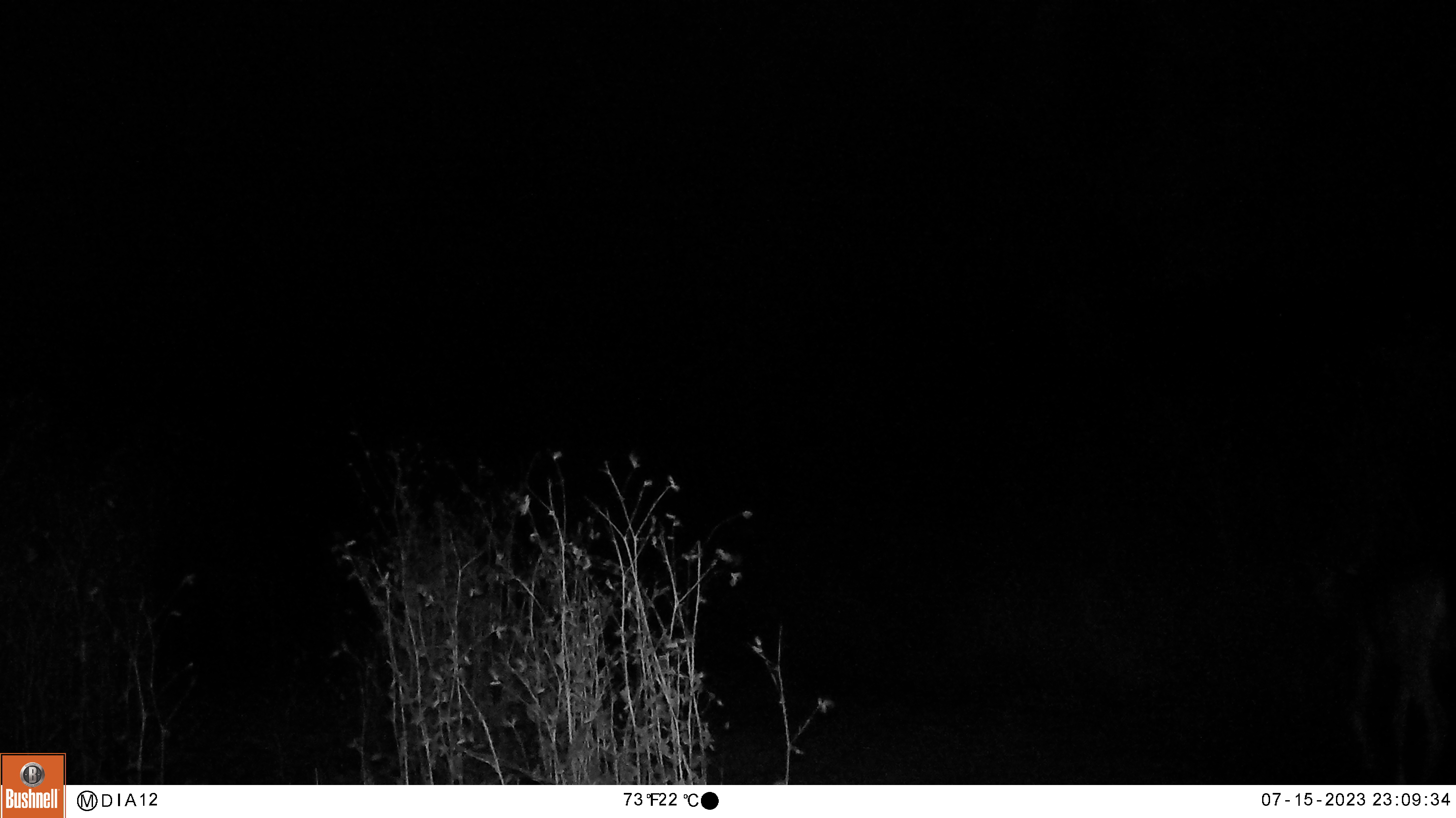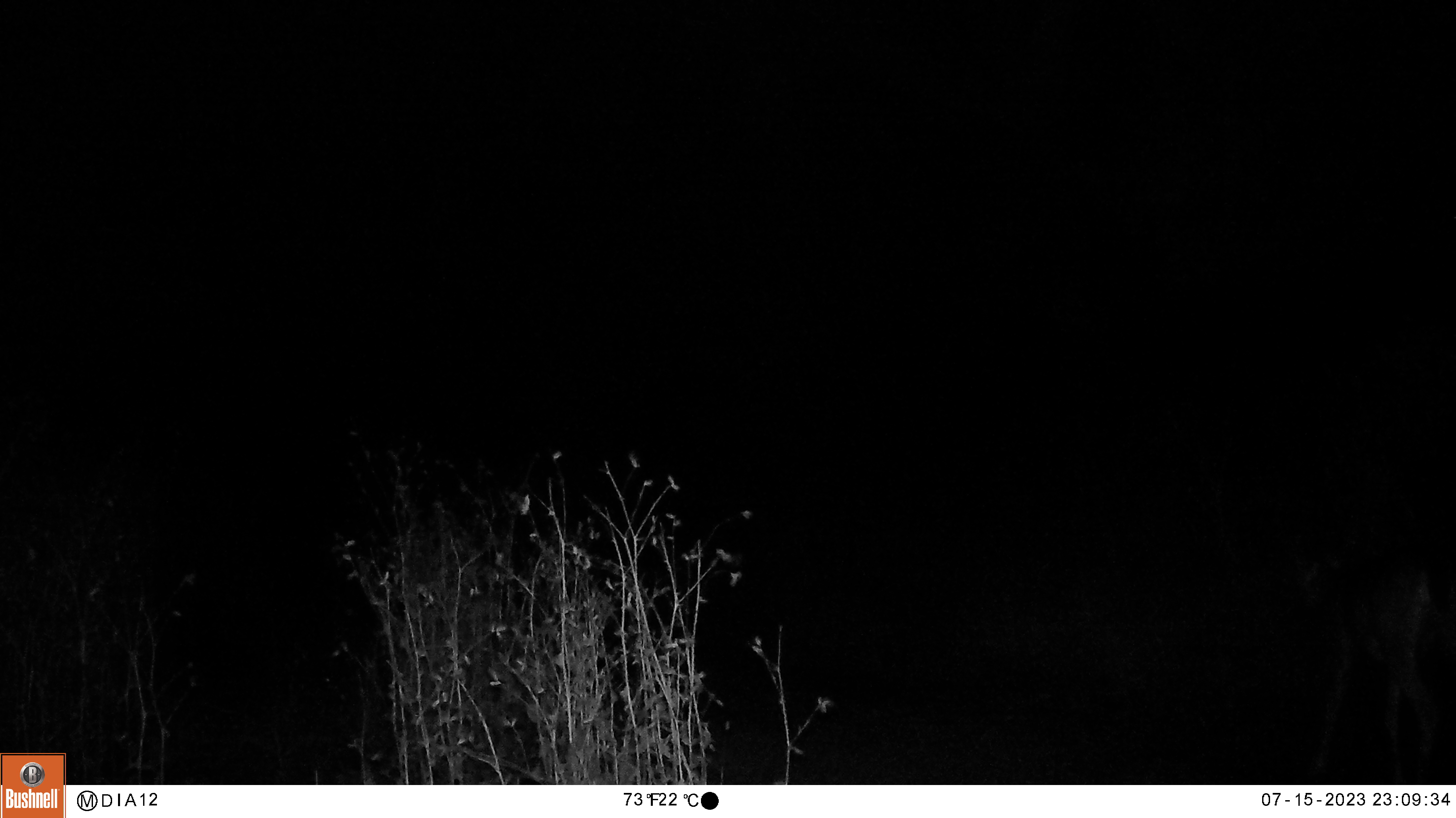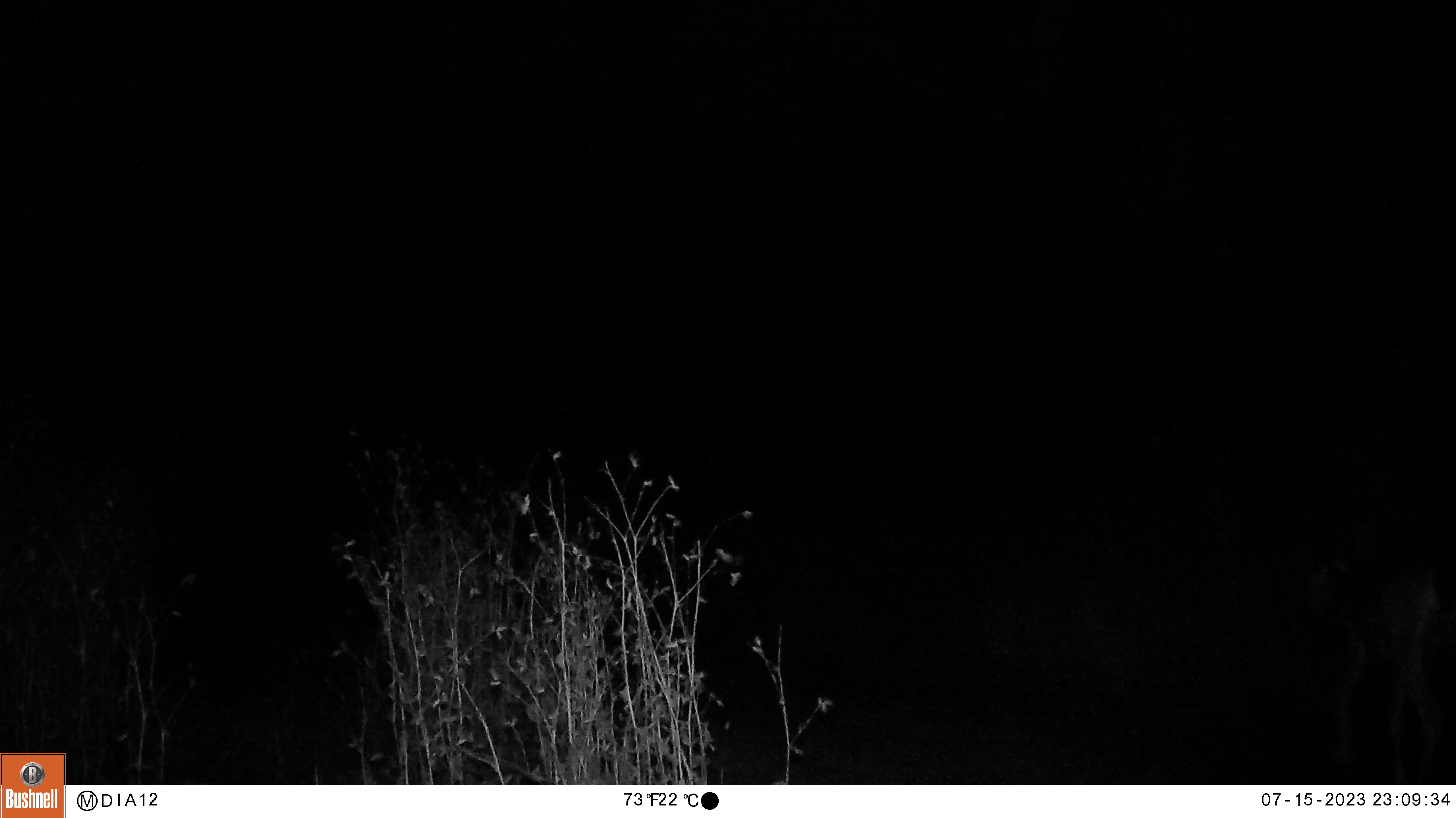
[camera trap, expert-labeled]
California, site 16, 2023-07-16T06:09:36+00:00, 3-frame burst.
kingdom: Animalia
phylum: Chordata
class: Mammalia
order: Artiodactyla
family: Cervidae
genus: Odocoileus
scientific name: Odocoileus hemionus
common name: mule deer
Mule deer (Odocoileus hemionus).